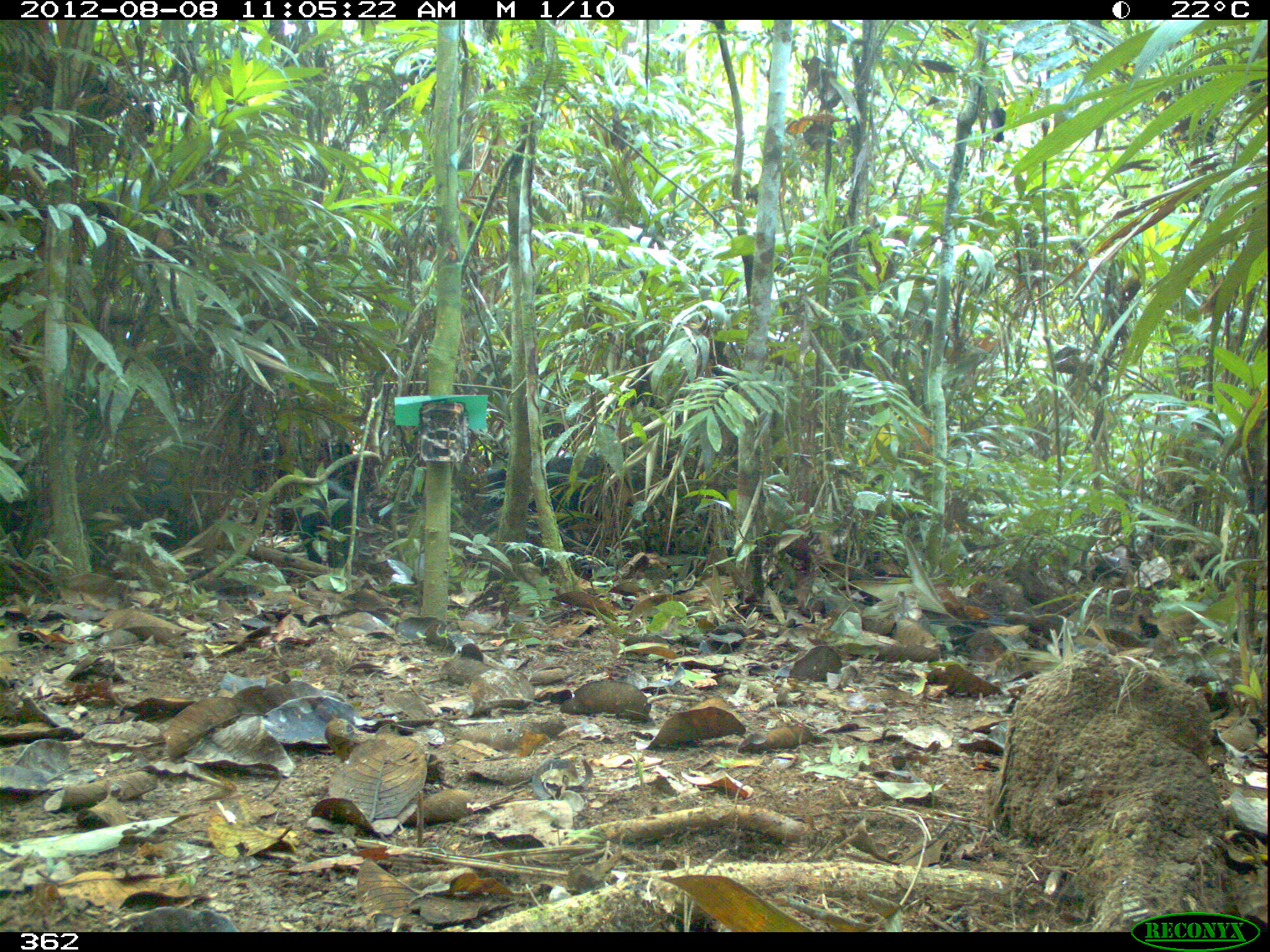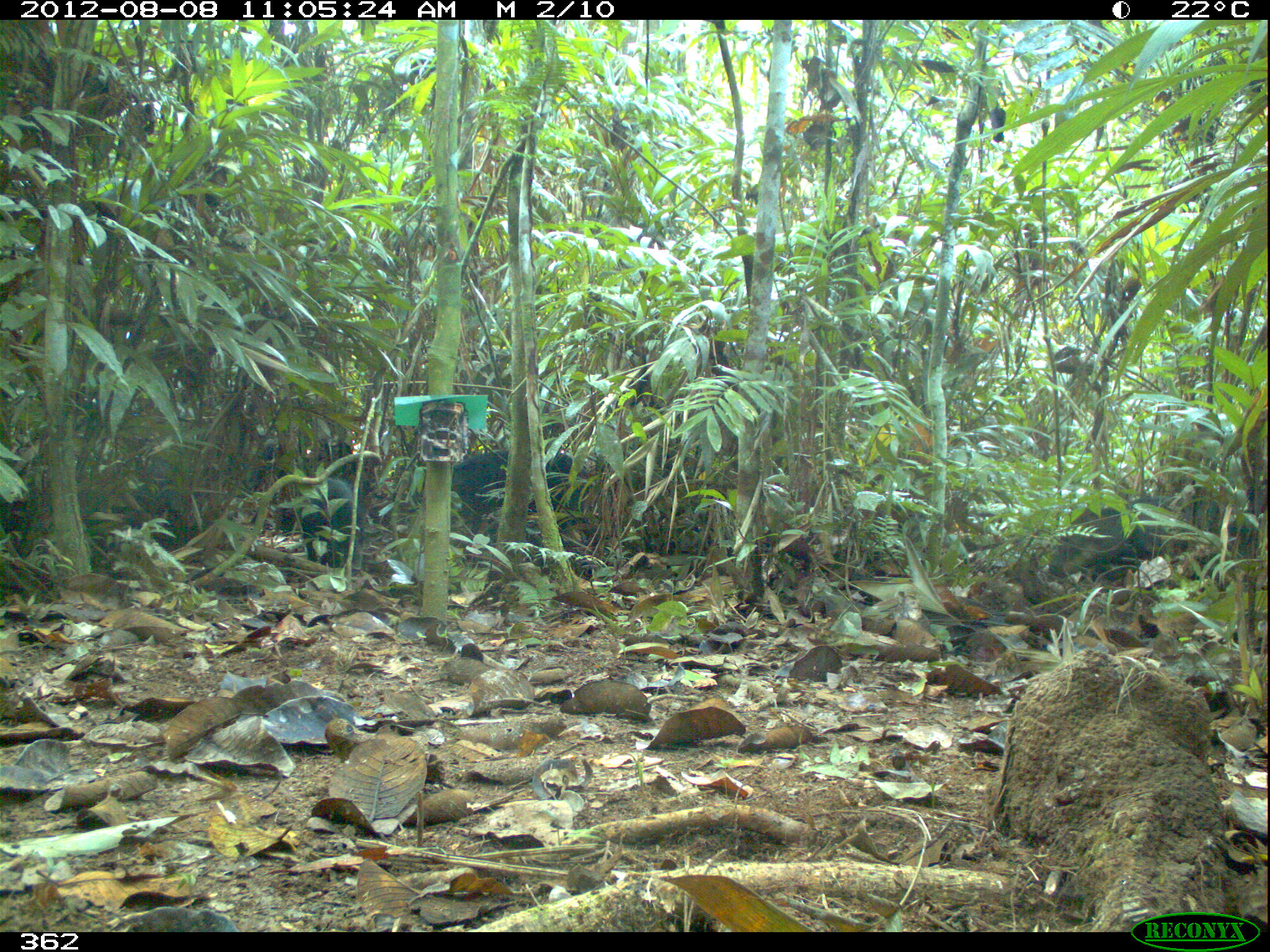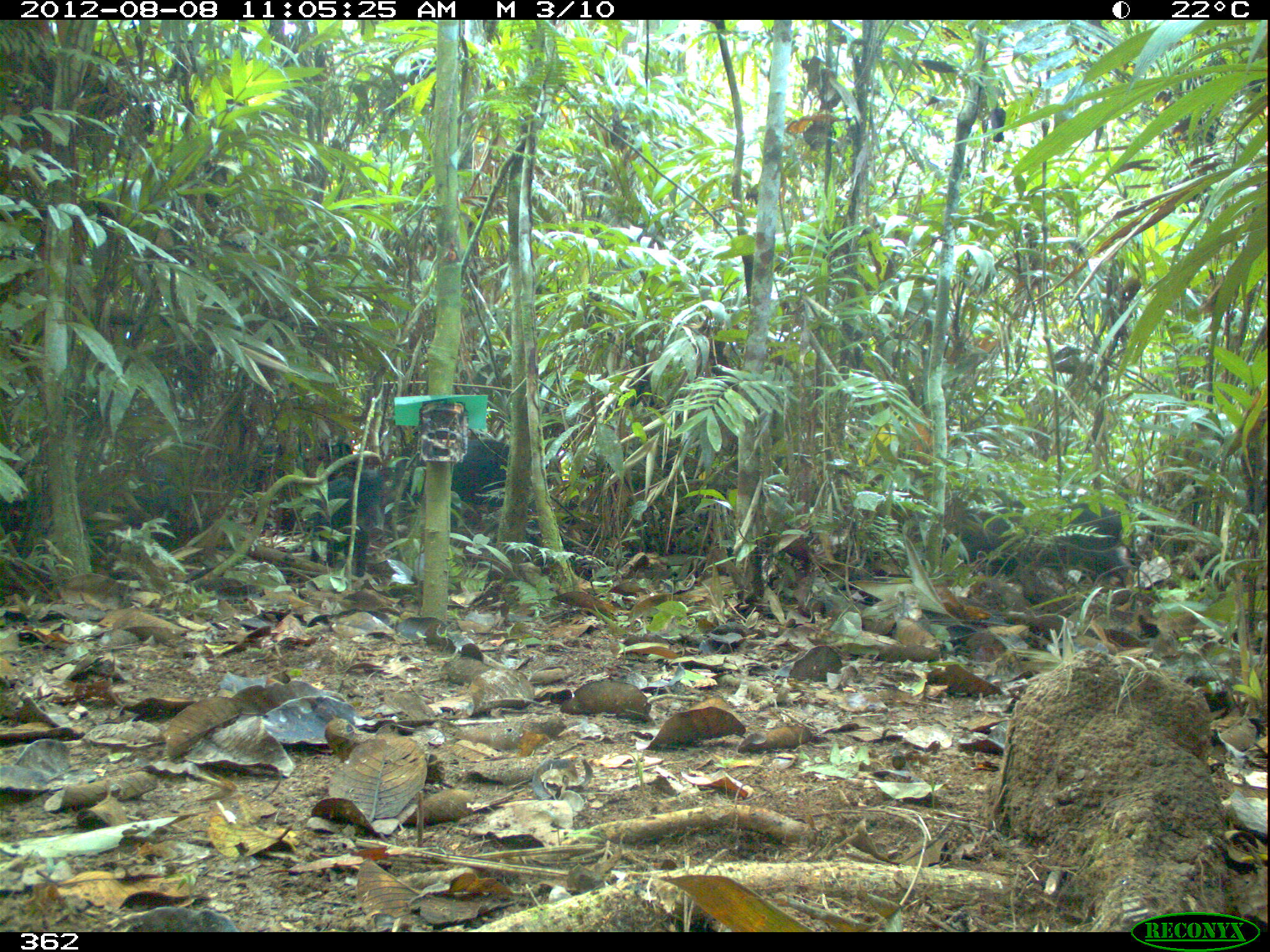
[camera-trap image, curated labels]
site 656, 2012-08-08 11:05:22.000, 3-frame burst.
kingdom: Animalia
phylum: Chordata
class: Mammalia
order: Artiodactyla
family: Tayassuidae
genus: Tayassu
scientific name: Tayassu pecari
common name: white-lipped peccary